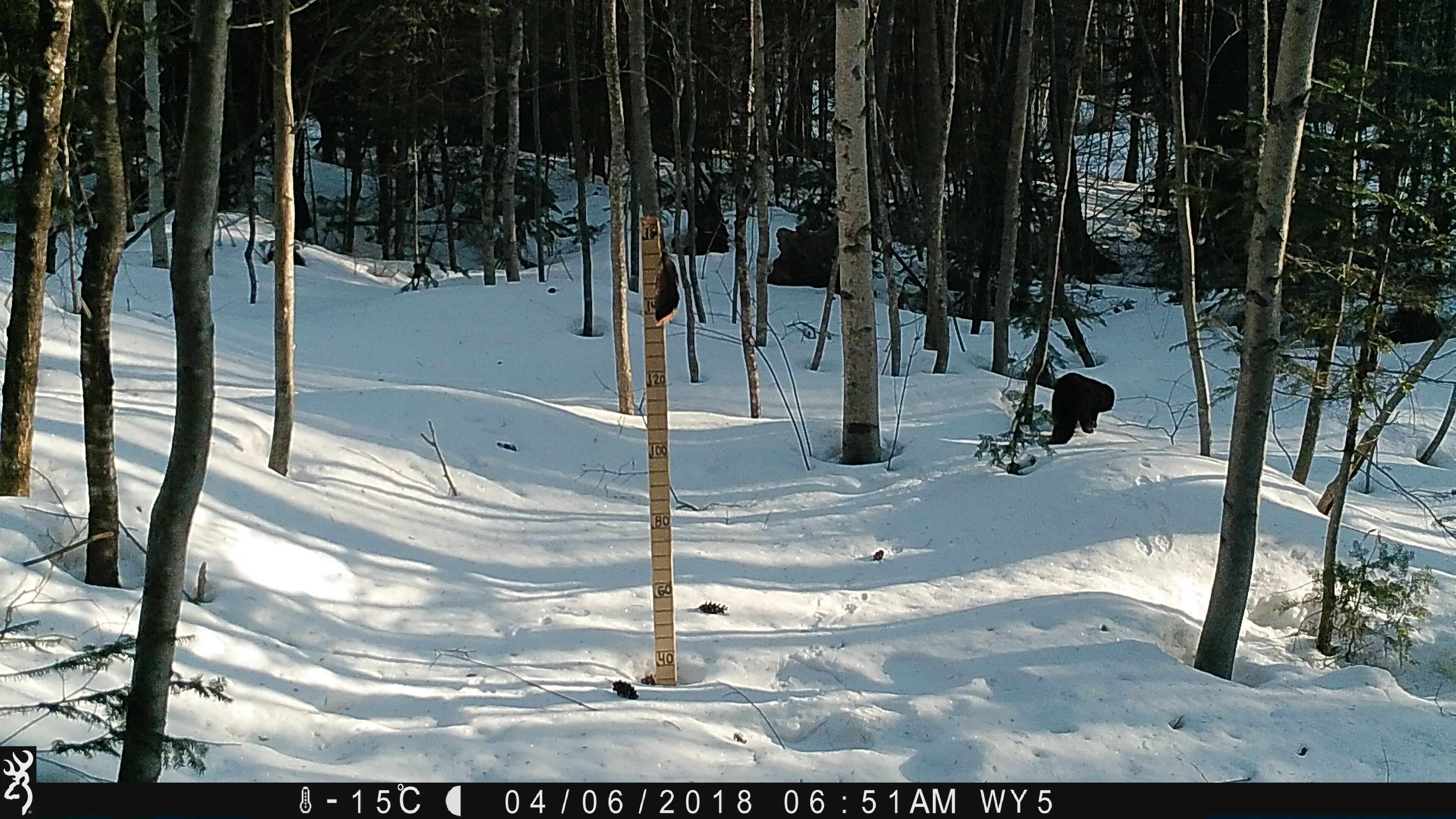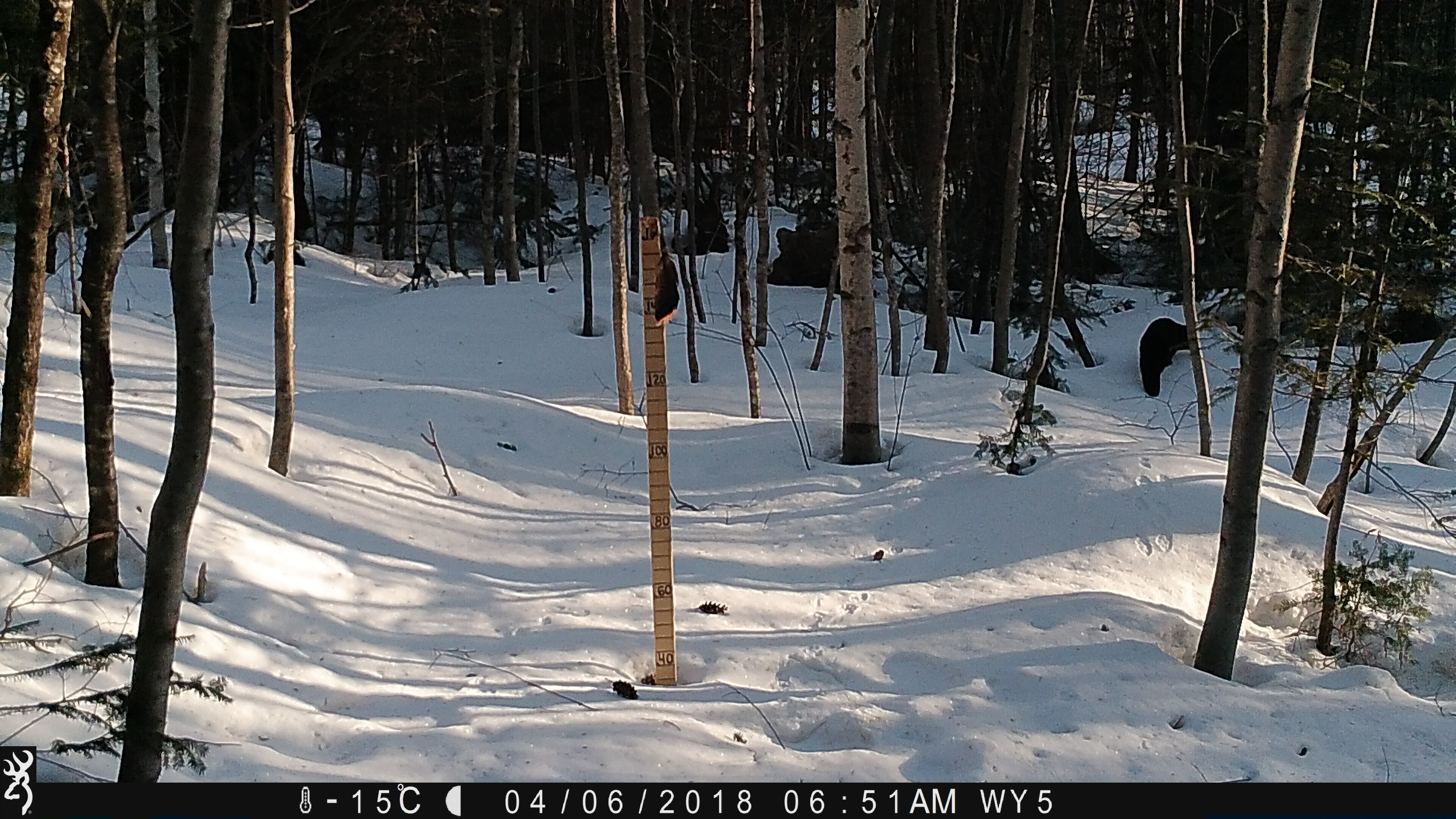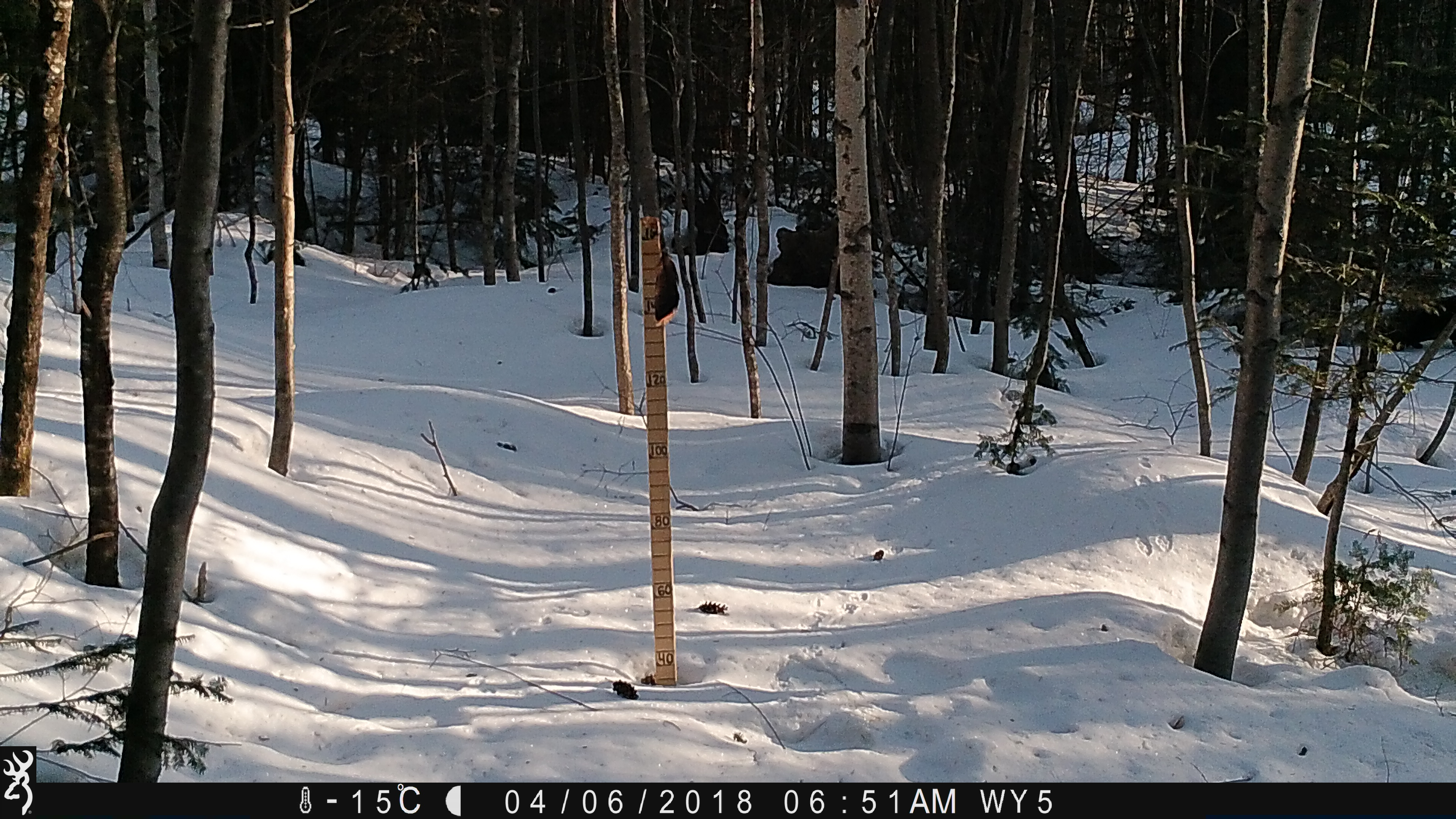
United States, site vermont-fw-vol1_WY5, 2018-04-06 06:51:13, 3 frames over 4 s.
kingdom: Animalia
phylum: Chordata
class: Mammalia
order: Carnivora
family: Mustelidae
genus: Pekania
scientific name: Pekania pennanti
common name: fisher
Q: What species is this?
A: Fisher (Pekania pennanti).